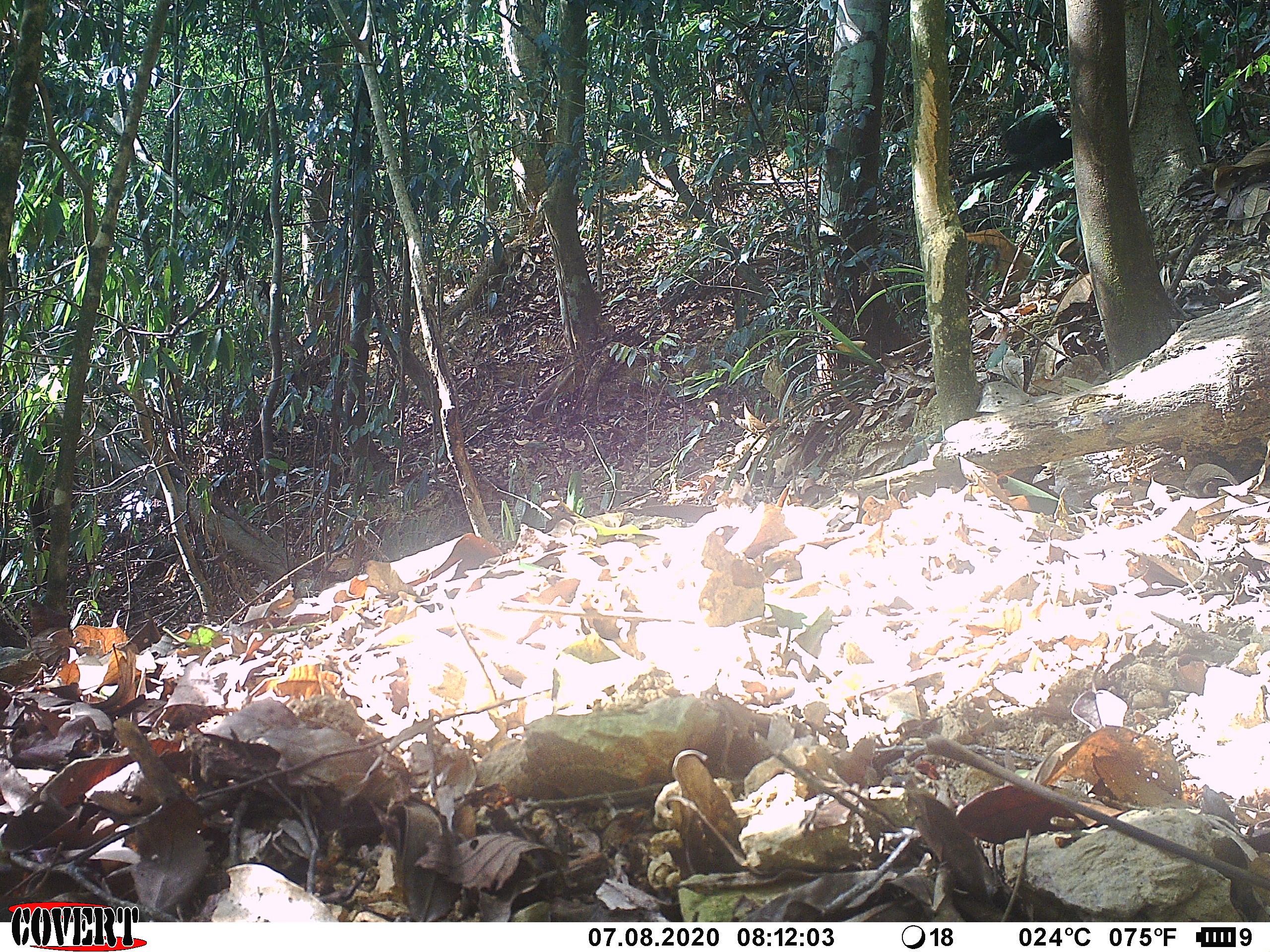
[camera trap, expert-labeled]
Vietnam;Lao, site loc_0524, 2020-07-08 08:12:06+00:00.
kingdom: Animalia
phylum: Chordata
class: Mammalia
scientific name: Mammalia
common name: mammal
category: unidentified small mammal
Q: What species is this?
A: Unidentified small mammal (mammal) (Mammalia).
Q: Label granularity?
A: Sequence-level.